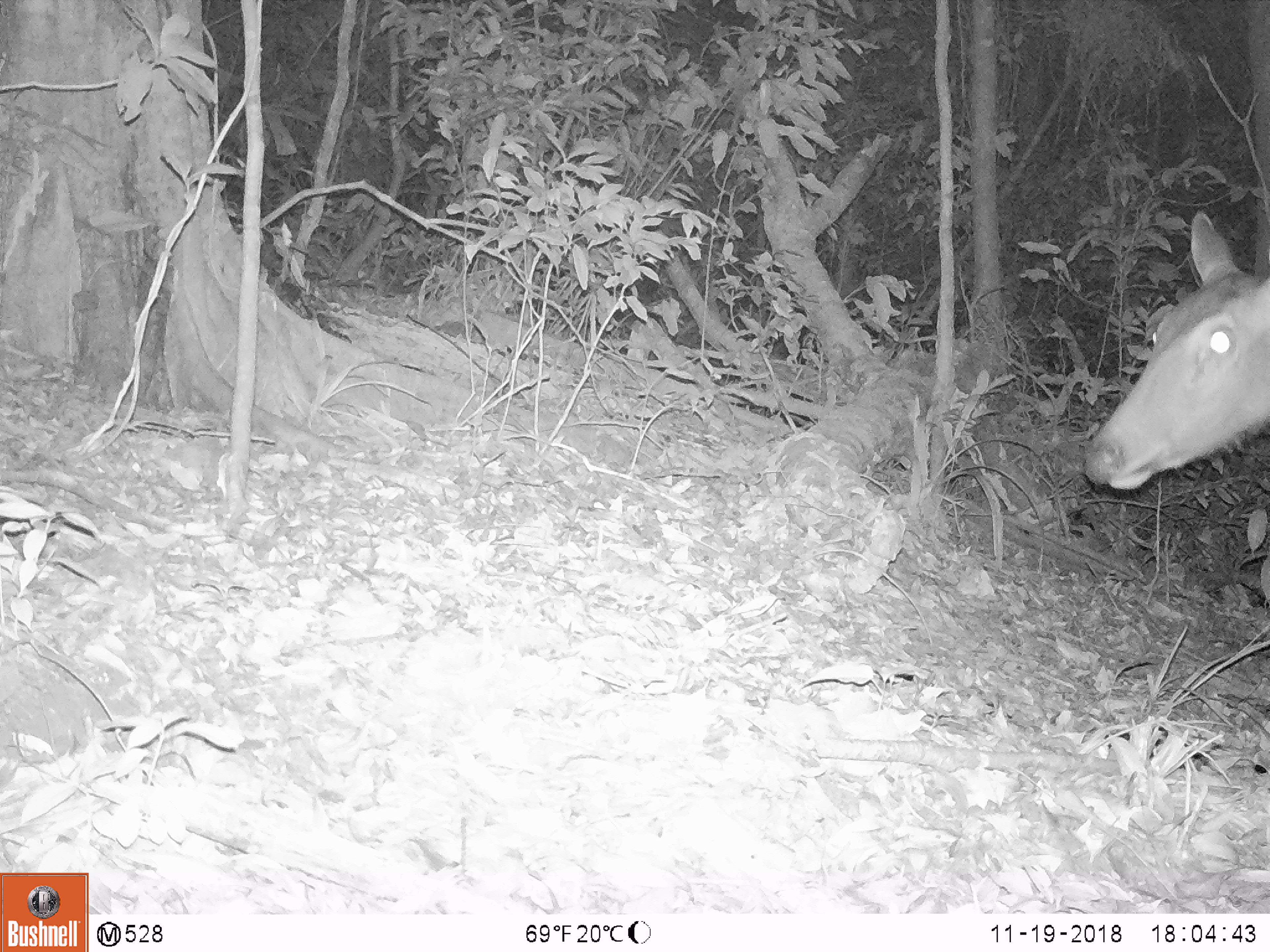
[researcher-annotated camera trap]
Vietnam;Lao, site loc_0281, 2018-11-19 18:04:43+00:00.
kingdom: Animalia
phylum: Chordata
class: Mammalia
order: Artiodactyla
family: Cervidae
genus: Rusa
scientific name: Rusa unicolor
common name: sambar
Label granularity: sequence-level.